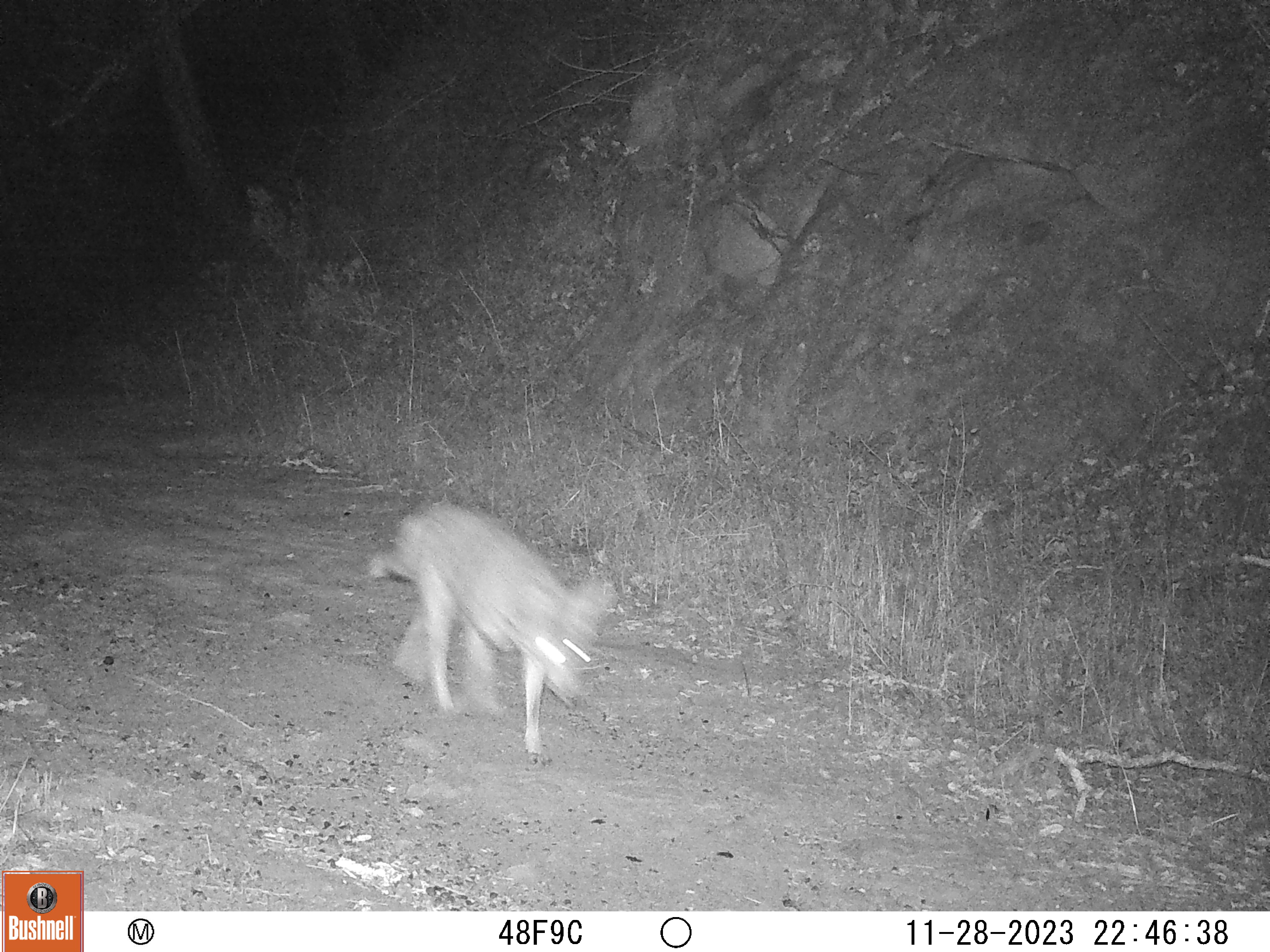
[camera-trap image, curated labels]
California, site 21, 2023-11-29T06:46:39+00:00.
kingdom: Animalia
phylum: Chordata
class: Mammalia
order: Carnivora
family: Canidae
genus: Canis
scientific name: Canis latrans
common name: coyote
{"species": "coyote (Canis latrans)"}